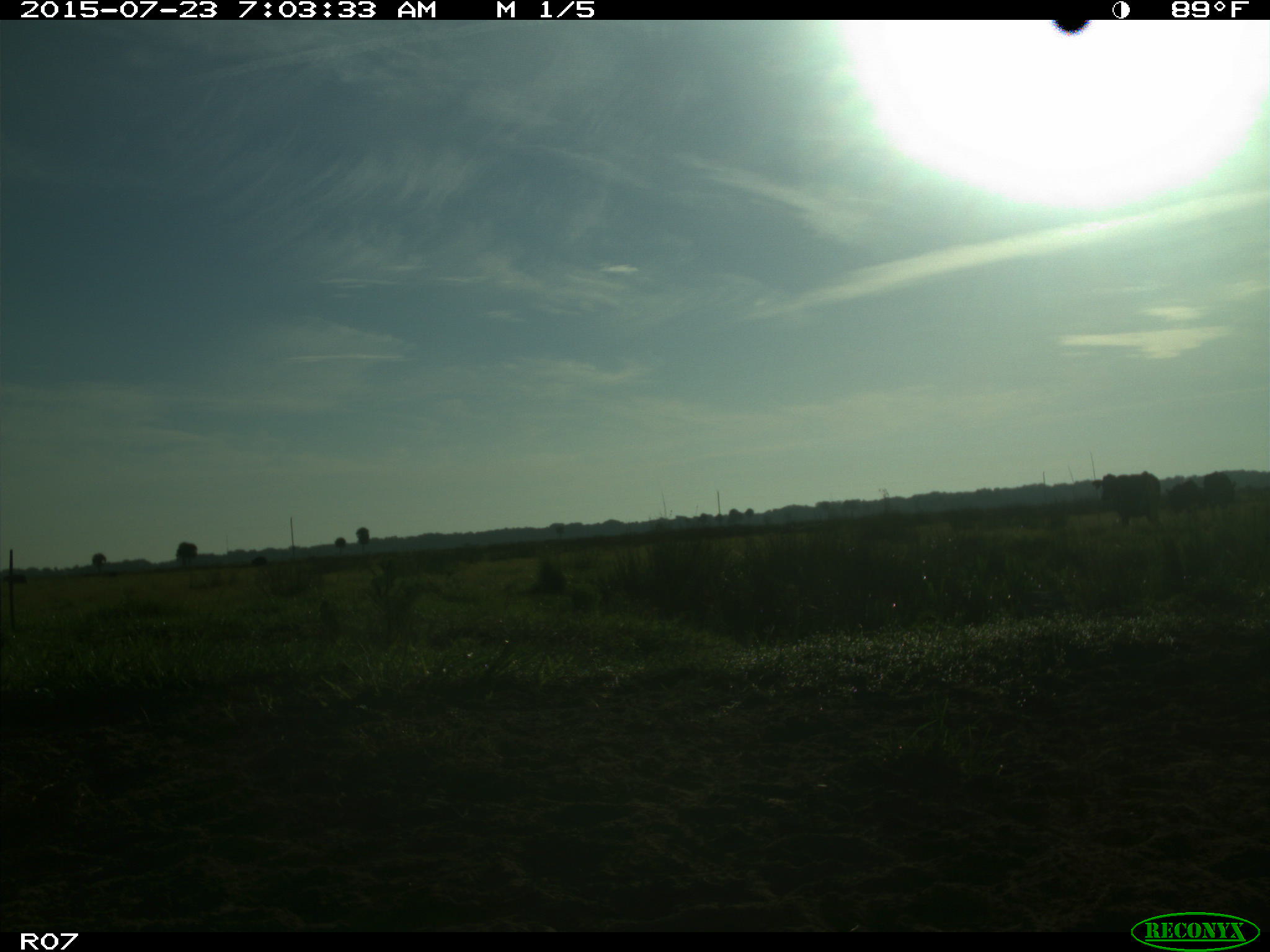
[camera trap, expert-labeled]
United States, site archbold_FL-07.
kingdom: Animalia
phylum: Chordata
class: Mammalia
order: Artiodactyla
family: Bovidae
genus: Bos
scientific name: Bos taurus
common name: domestic cow